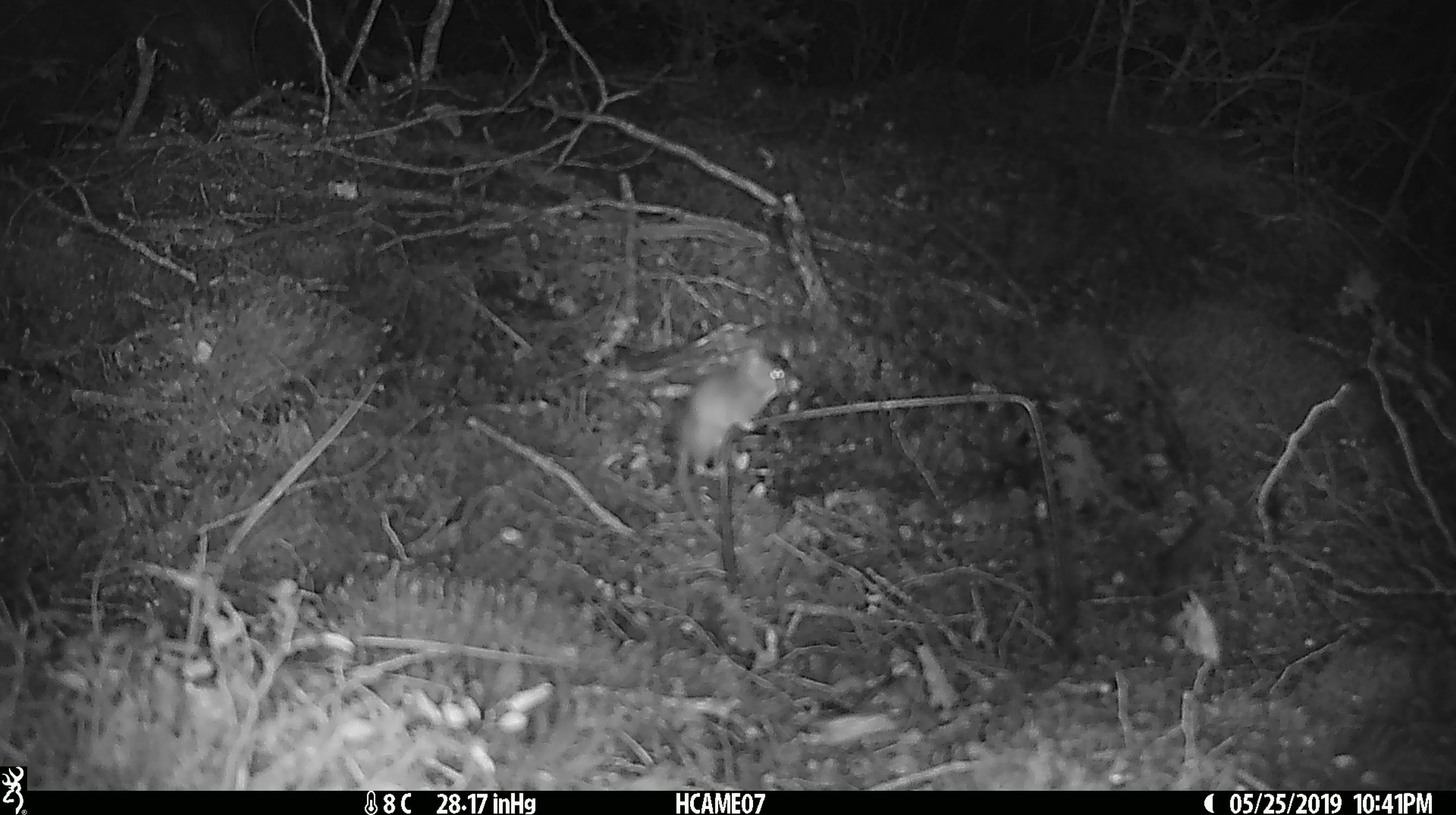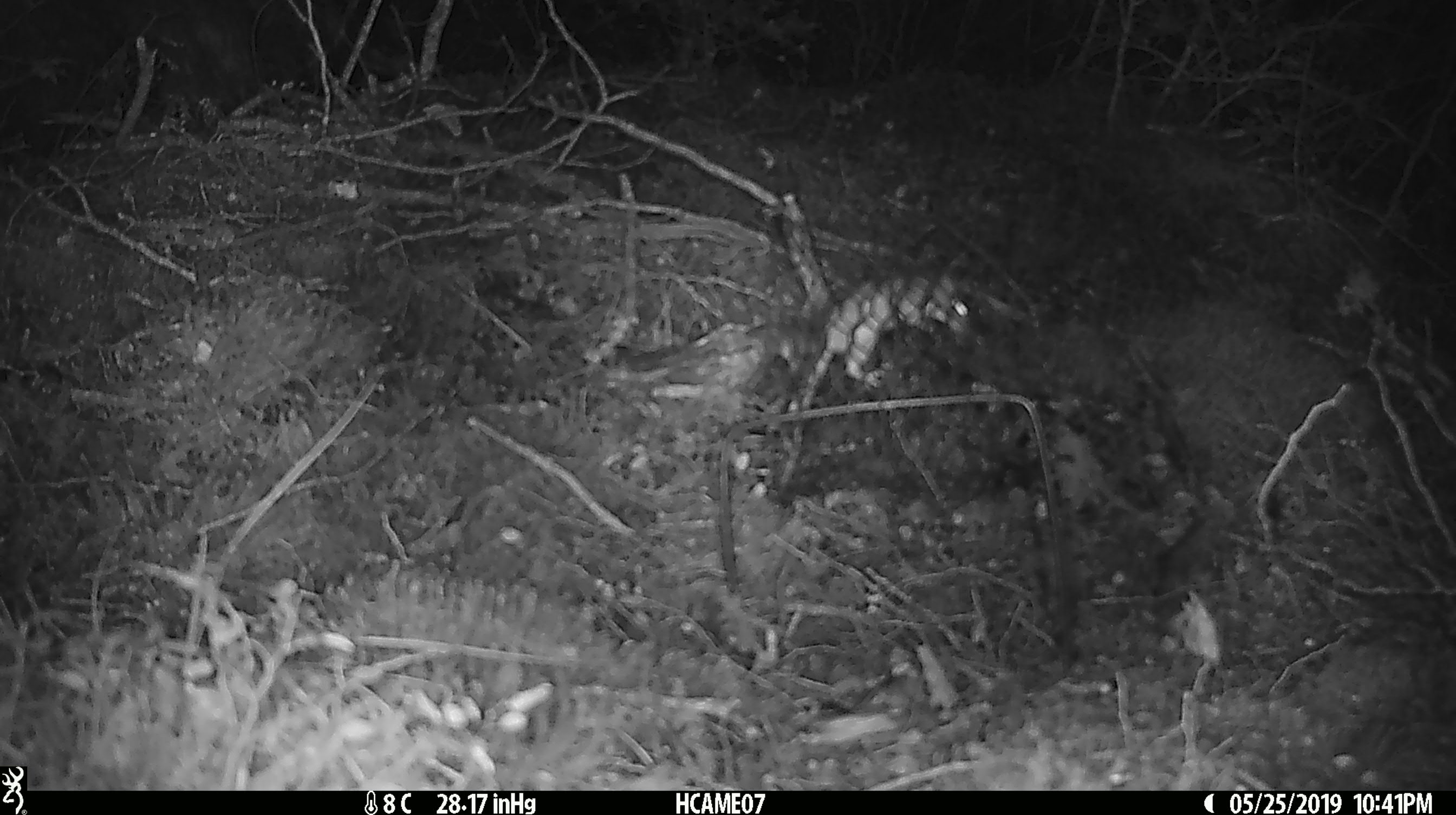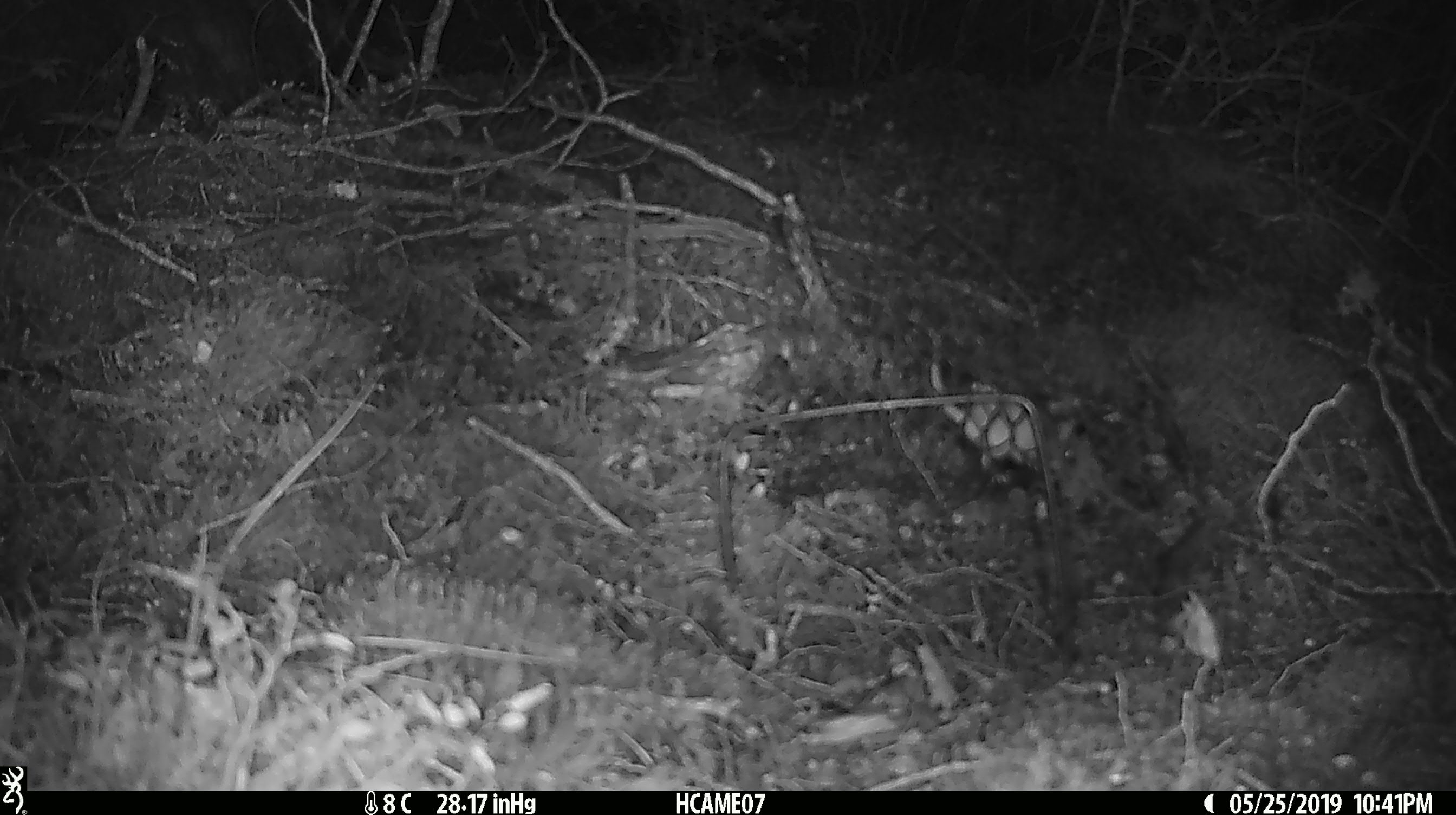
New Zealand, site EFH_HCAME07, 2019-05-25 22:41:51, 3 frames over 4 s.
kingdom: Animalia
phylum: Chordata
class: Mammalia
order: Rodentia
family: Muridae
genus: Mus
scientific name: Mus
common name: mouse